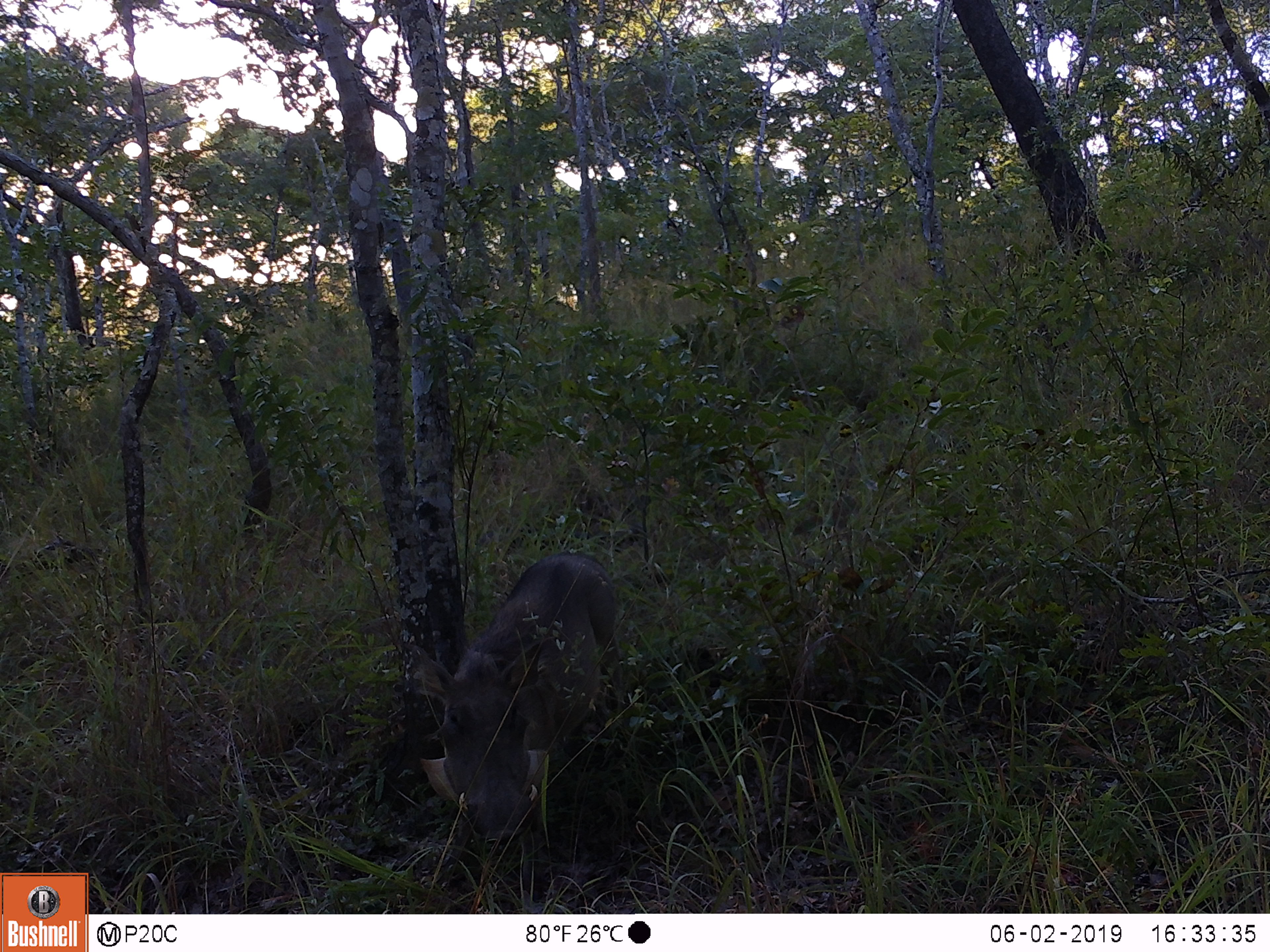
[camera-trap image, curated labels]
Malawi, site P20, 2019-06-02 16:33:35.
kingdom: Animalia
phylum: Chordata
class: Mammalia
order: Artiodactyla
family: Suidae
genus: Phacochoerus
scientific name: Phacochoerus africanus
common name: common warthog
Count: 1.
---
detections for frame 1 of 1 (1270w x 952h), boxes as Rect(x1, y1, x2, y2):
common warthog: Rect(407, 548, 634, 872)